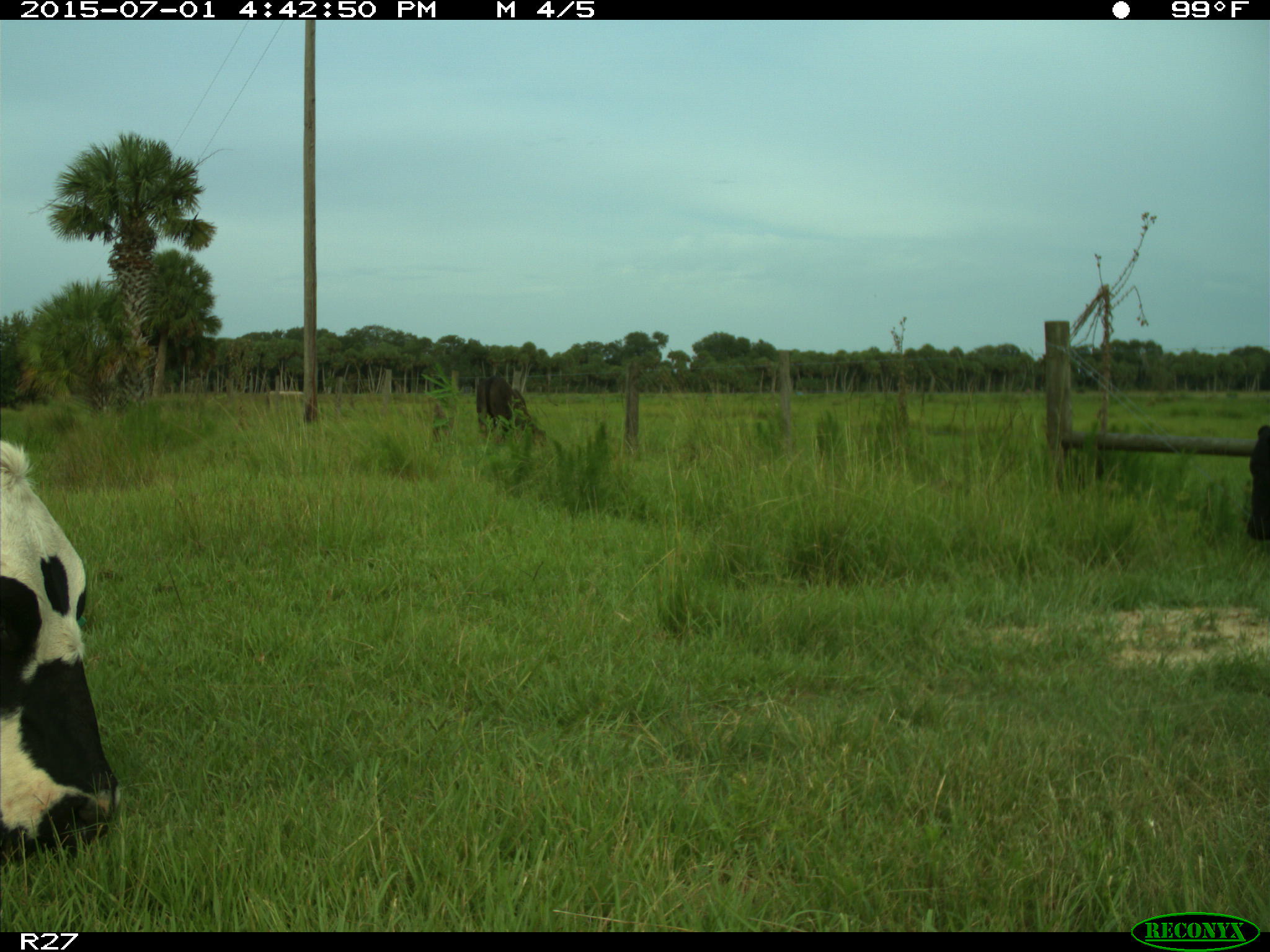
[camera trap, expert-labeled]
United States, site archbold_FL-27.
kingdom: Animalia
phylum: Chordata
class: Mammalia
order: Artiodactyla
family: Bovidae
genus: Bos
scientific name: Bos taurus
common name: domestic cow